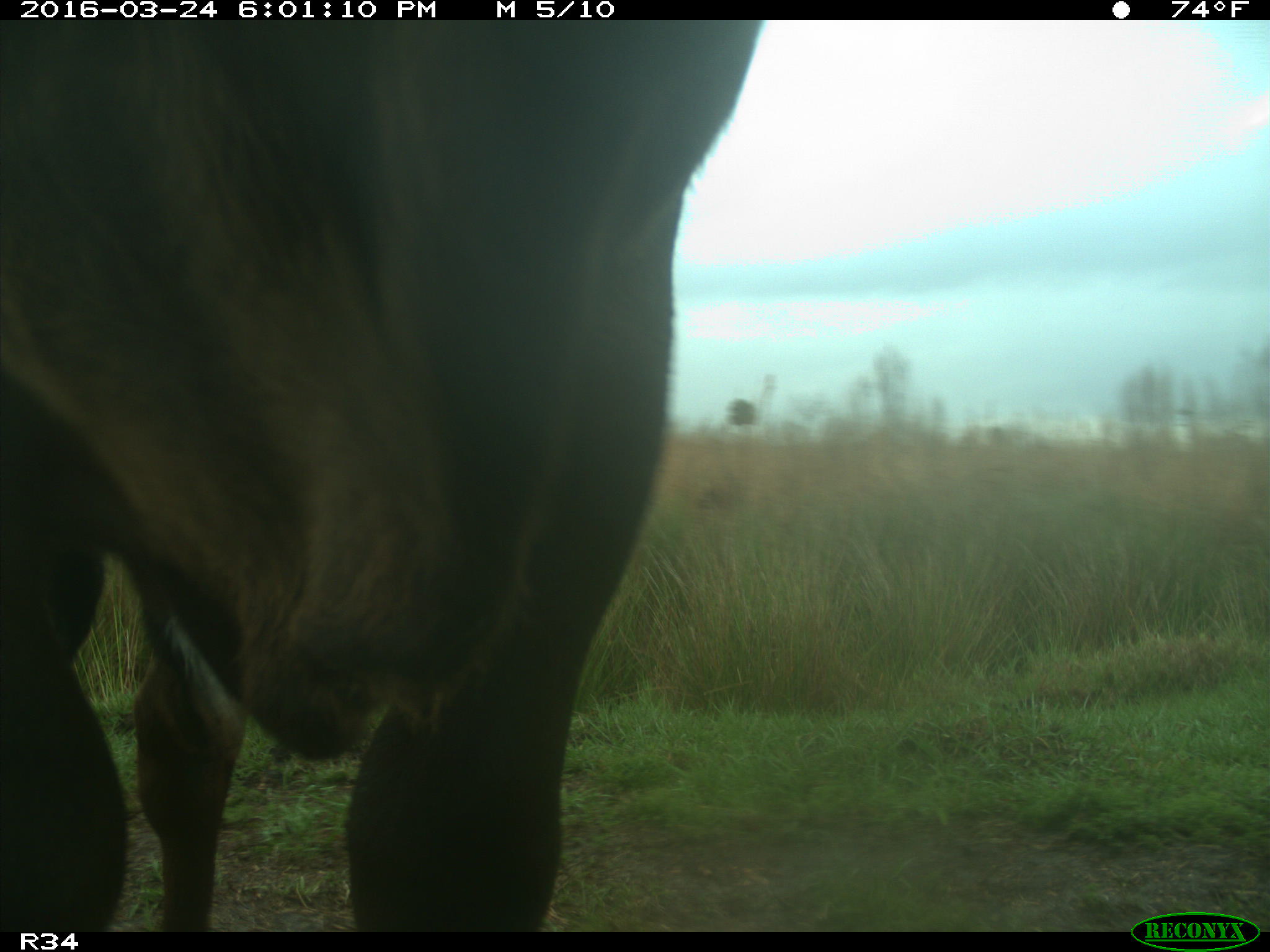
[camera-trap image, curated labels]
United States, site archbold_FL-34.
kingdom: Animalia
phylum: Chordata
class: Mammalia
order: Artiodactyla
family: Bovidae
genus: Bos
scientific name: Bos taurus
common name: domestic cow